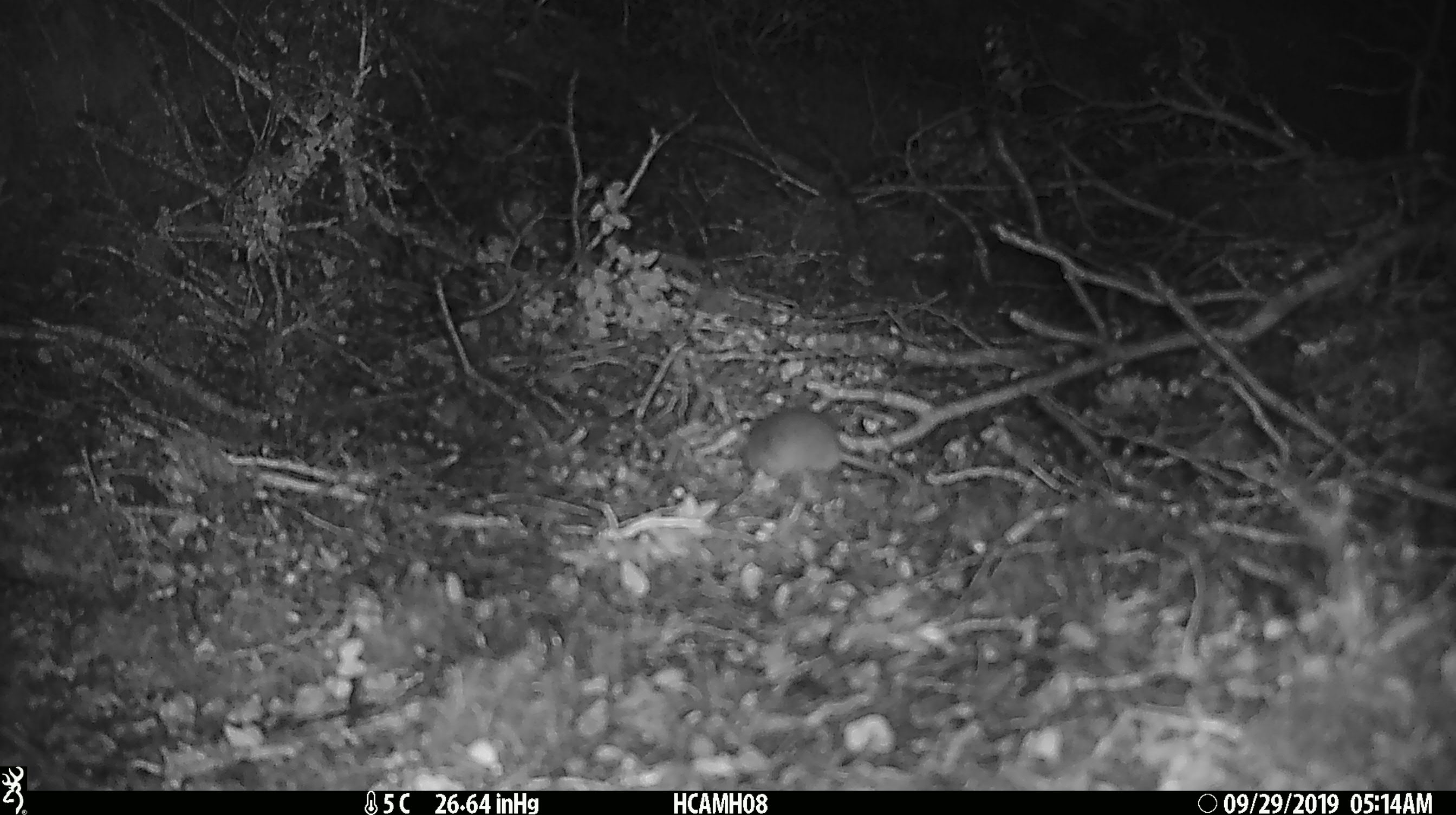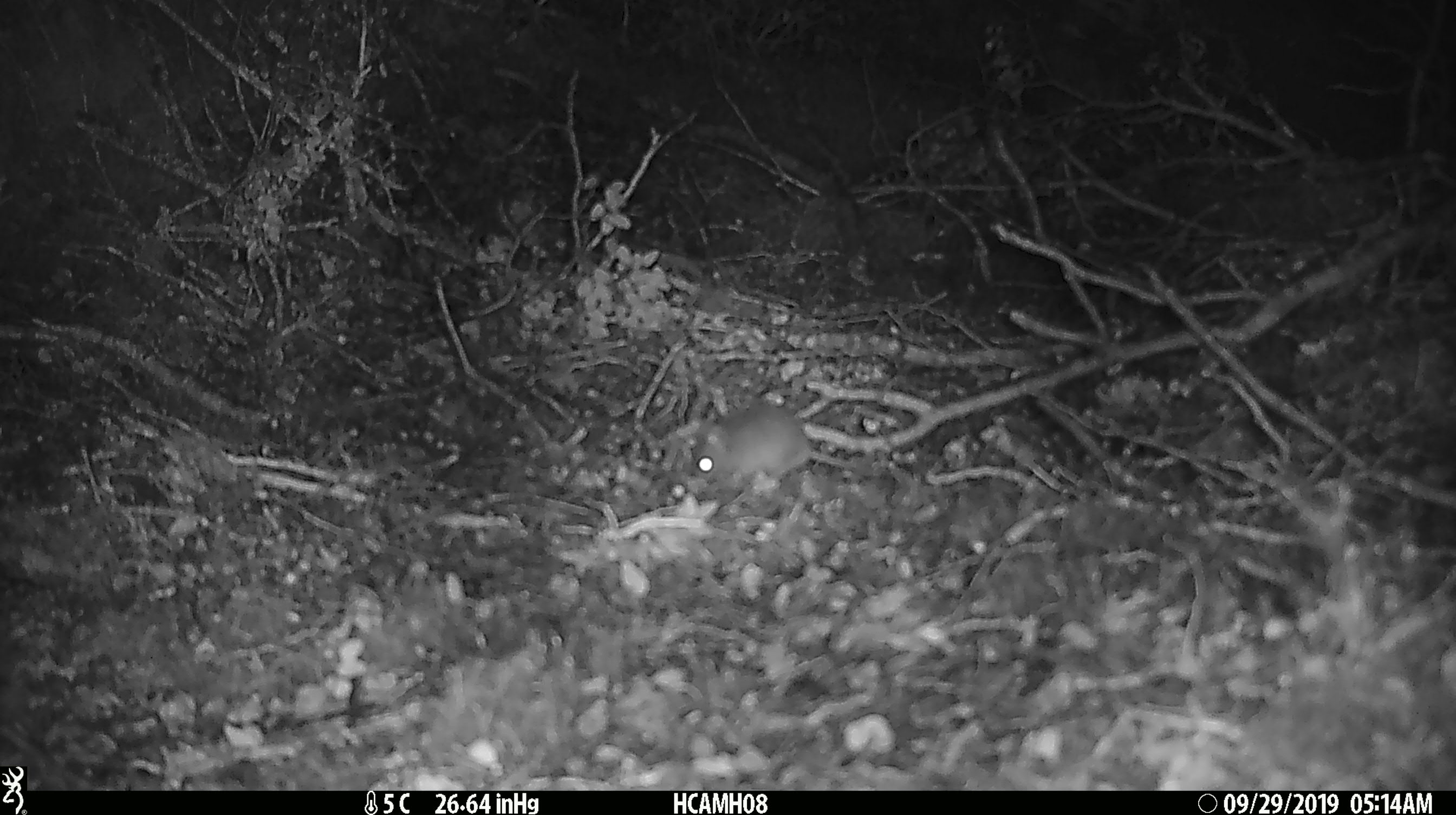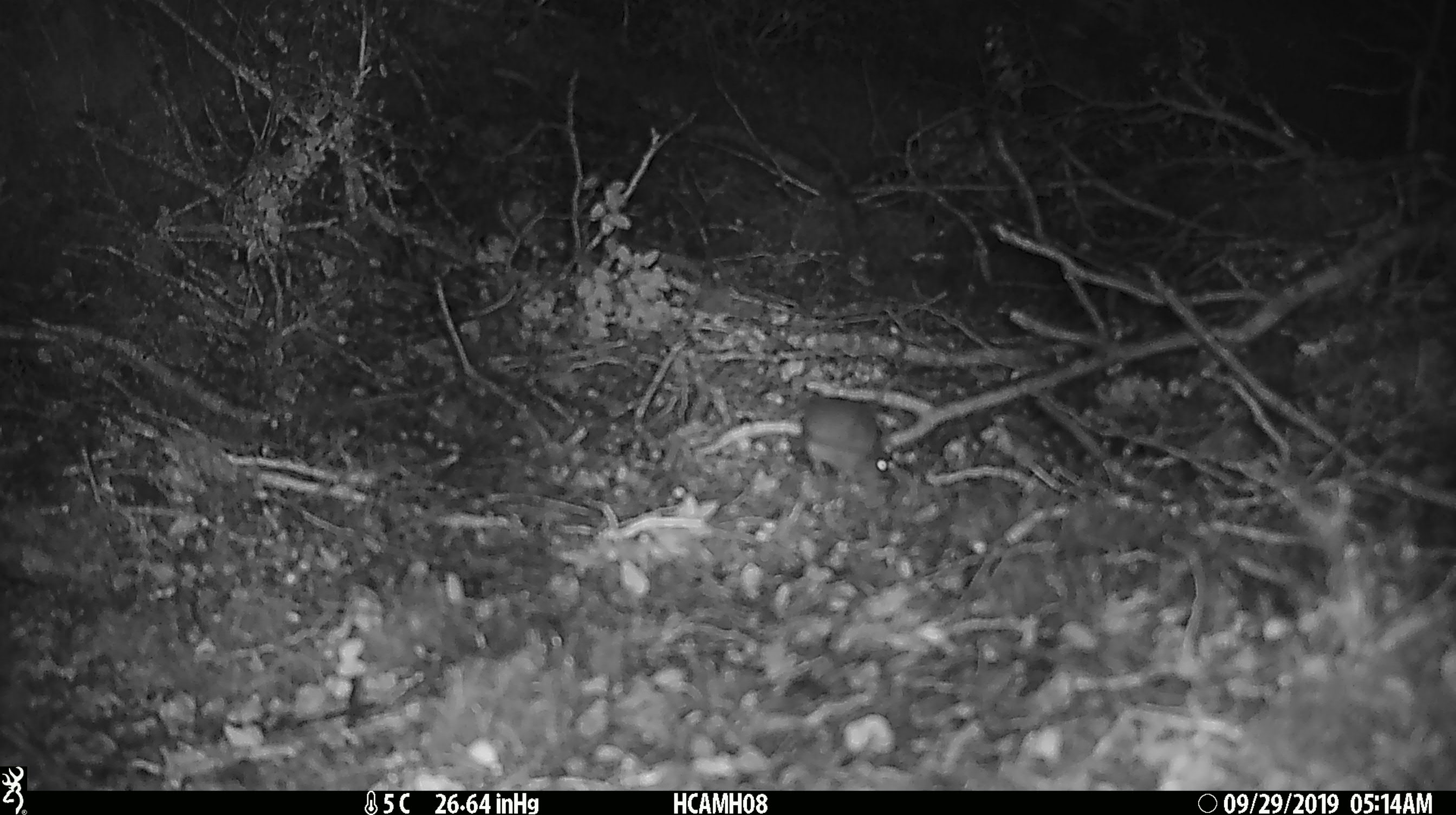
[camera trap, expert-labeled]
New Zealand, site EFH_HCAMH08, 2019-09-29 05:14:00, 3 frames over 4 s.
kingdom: Animalia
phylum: Chordata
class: Mammalia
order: Rodentia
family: Muridae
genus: Mus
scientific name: Mus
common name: mouse